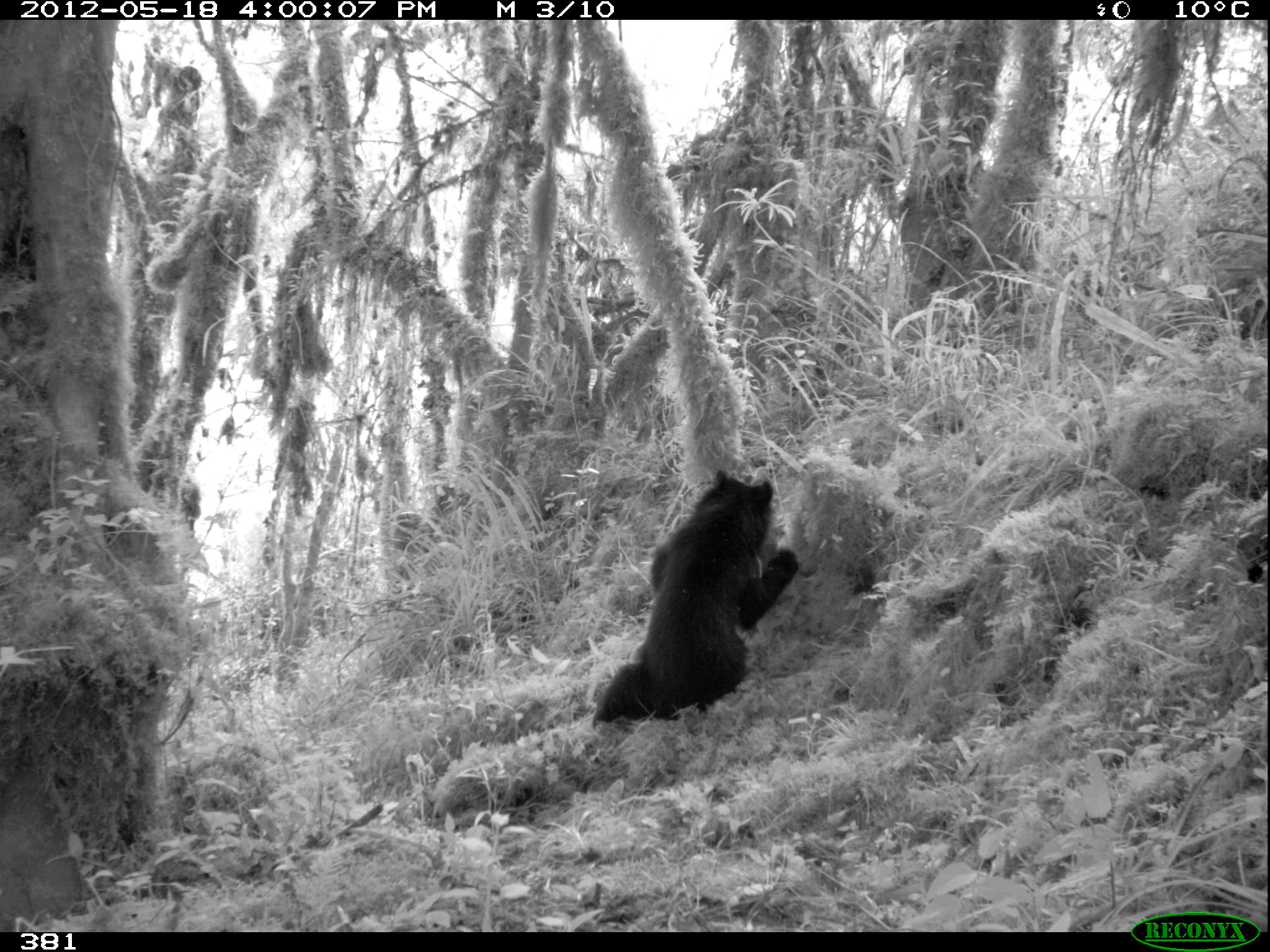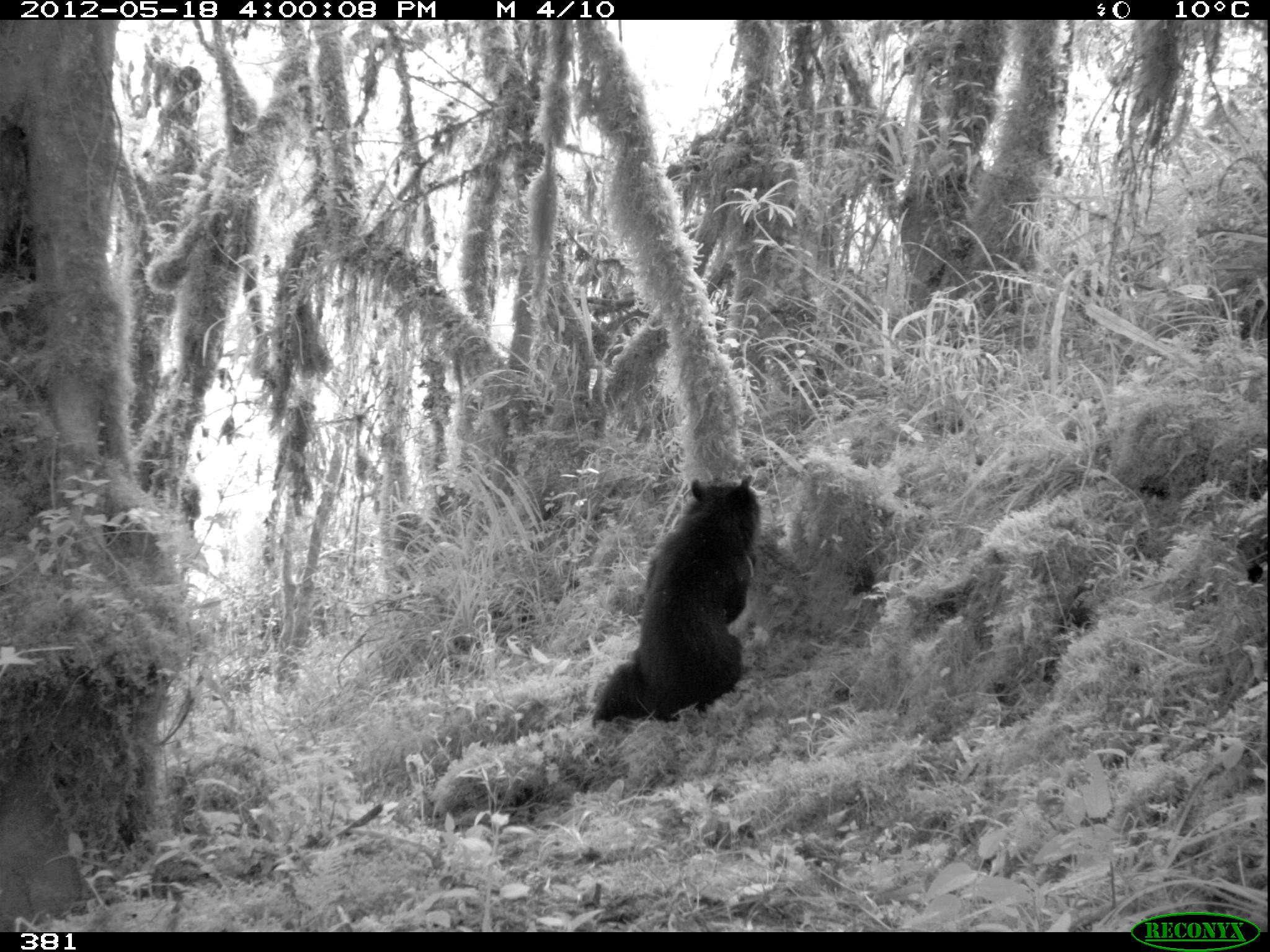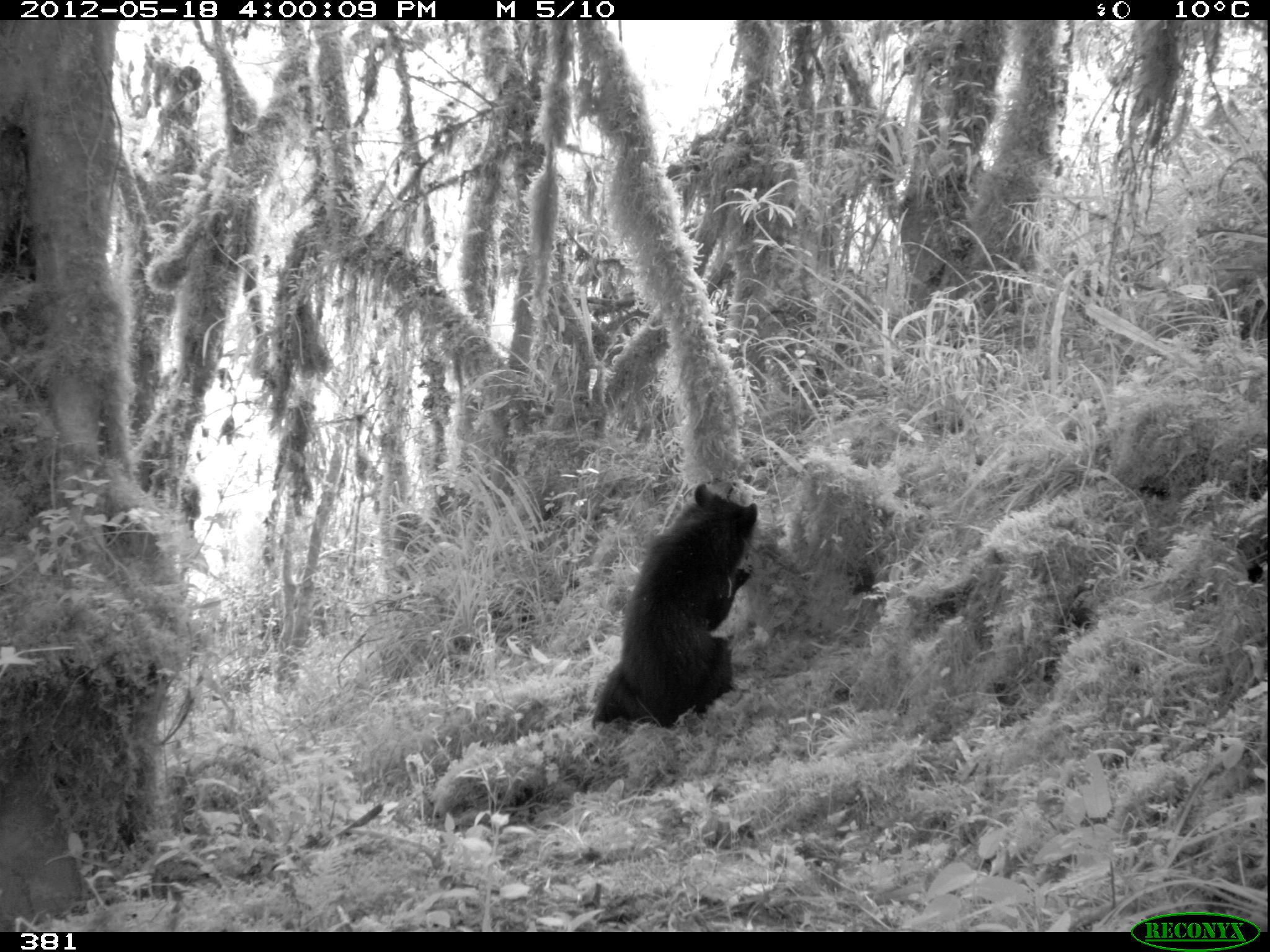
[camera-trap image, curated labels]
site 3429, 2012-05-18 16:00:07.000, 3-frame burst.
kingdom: Animalia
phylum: Chordata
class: Mammalia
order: Carnivora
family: Ursidae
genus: Tremarctos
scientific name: Tremarctos ornatus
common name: spectacled bear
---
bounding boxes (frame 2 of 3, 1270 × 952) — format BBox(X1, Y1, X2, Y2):
tremarctos ornatus: BBox(592, 473, 761, 728)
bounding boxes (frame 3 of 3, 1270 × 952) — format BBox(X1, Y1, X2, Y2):
tremarctos ornatus: BBox(591, 484, 757, 731)